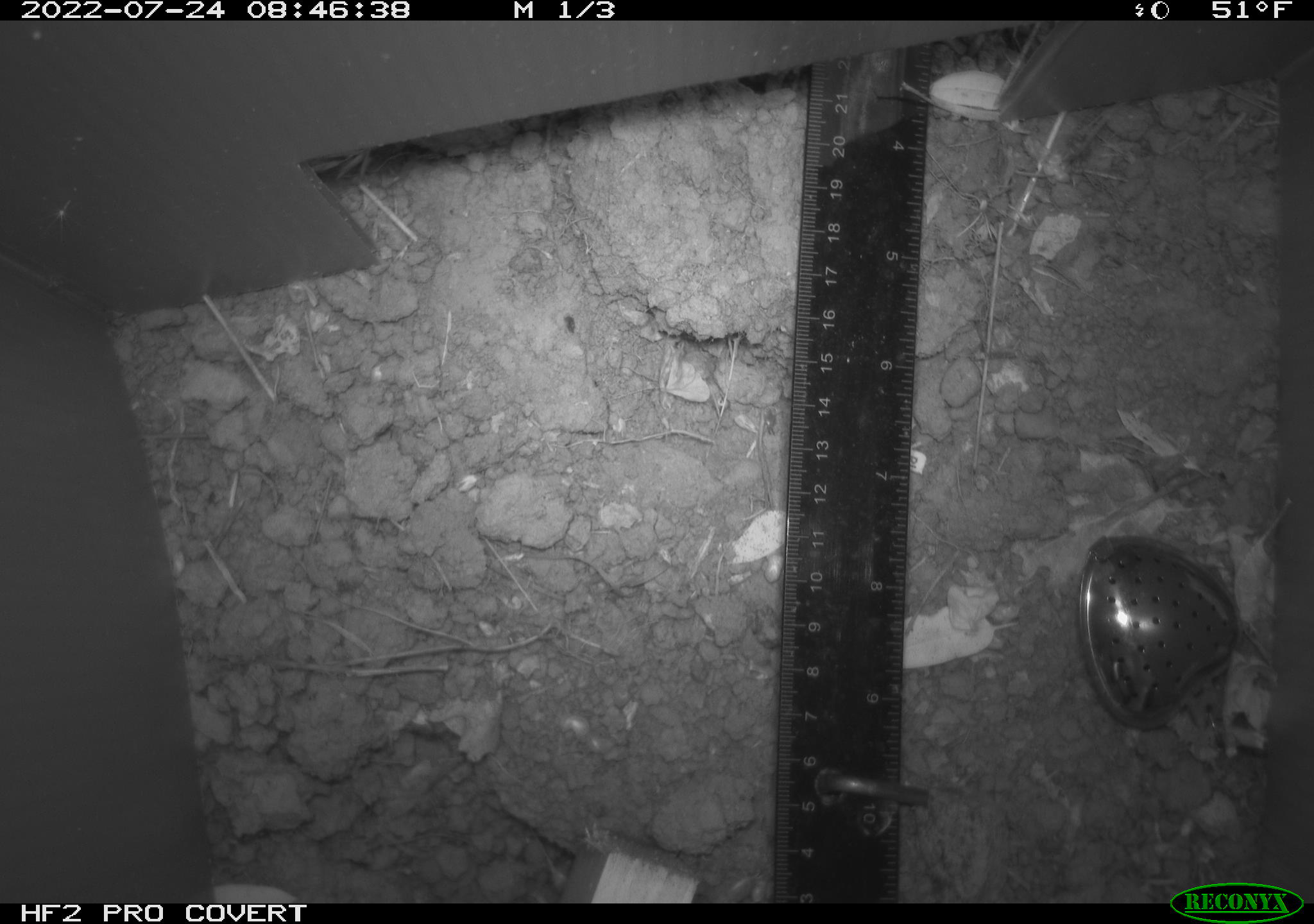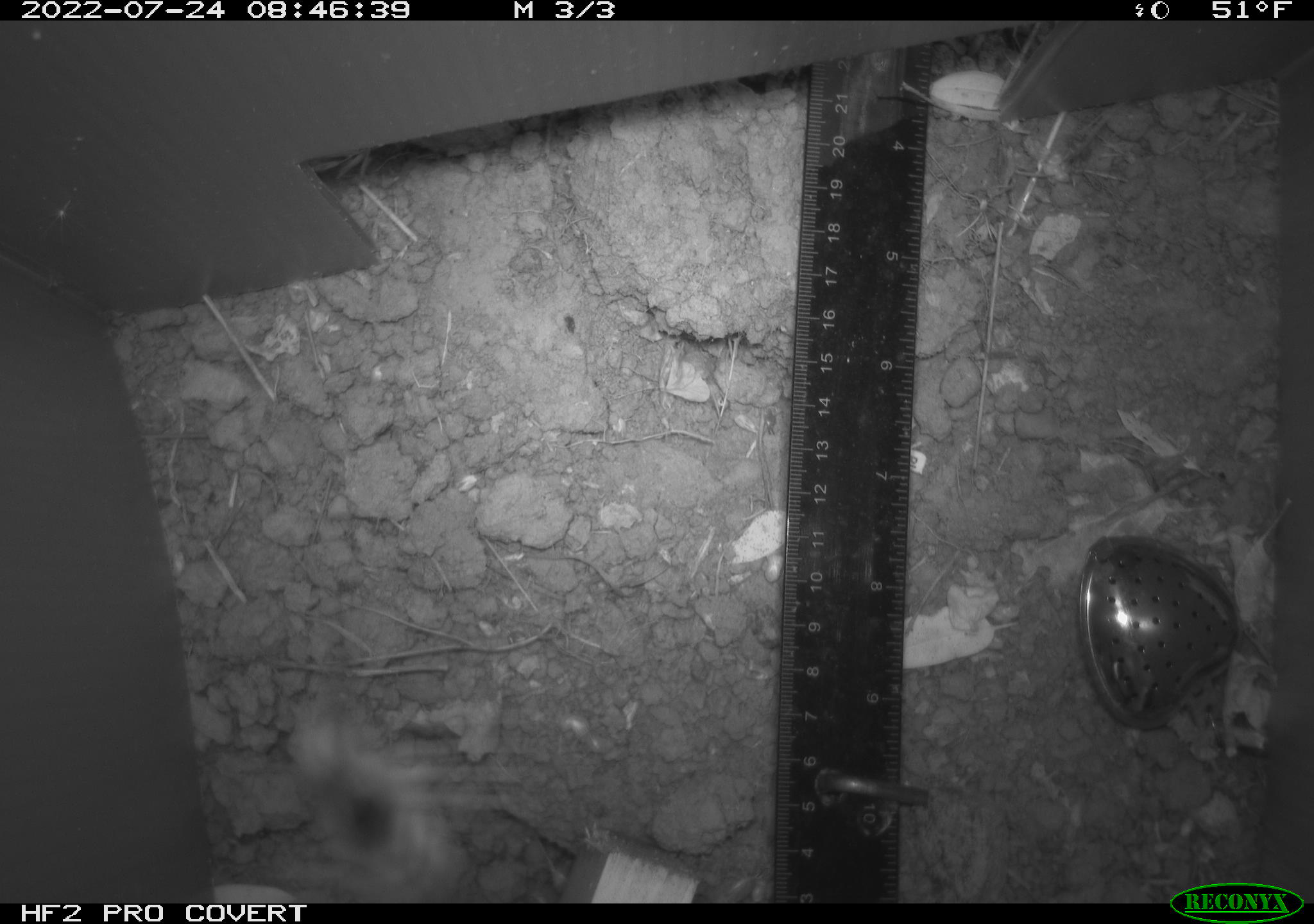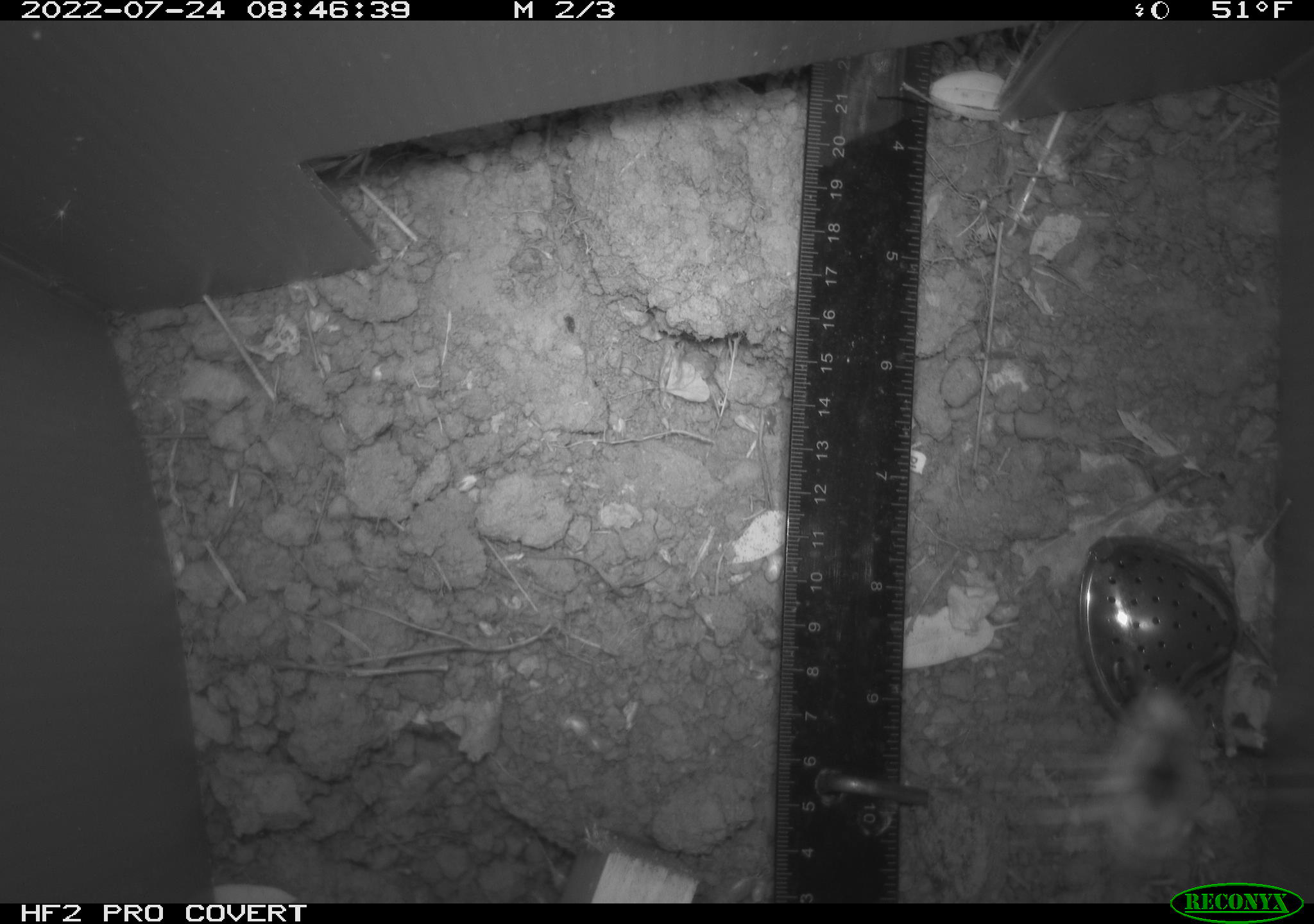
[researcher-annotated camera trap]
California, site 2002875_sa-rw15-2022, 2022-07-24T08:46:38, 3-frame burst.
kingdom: Animalia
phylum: Arthropoda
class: Insecta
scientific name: Insecta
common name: insect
Insect (Insecta).